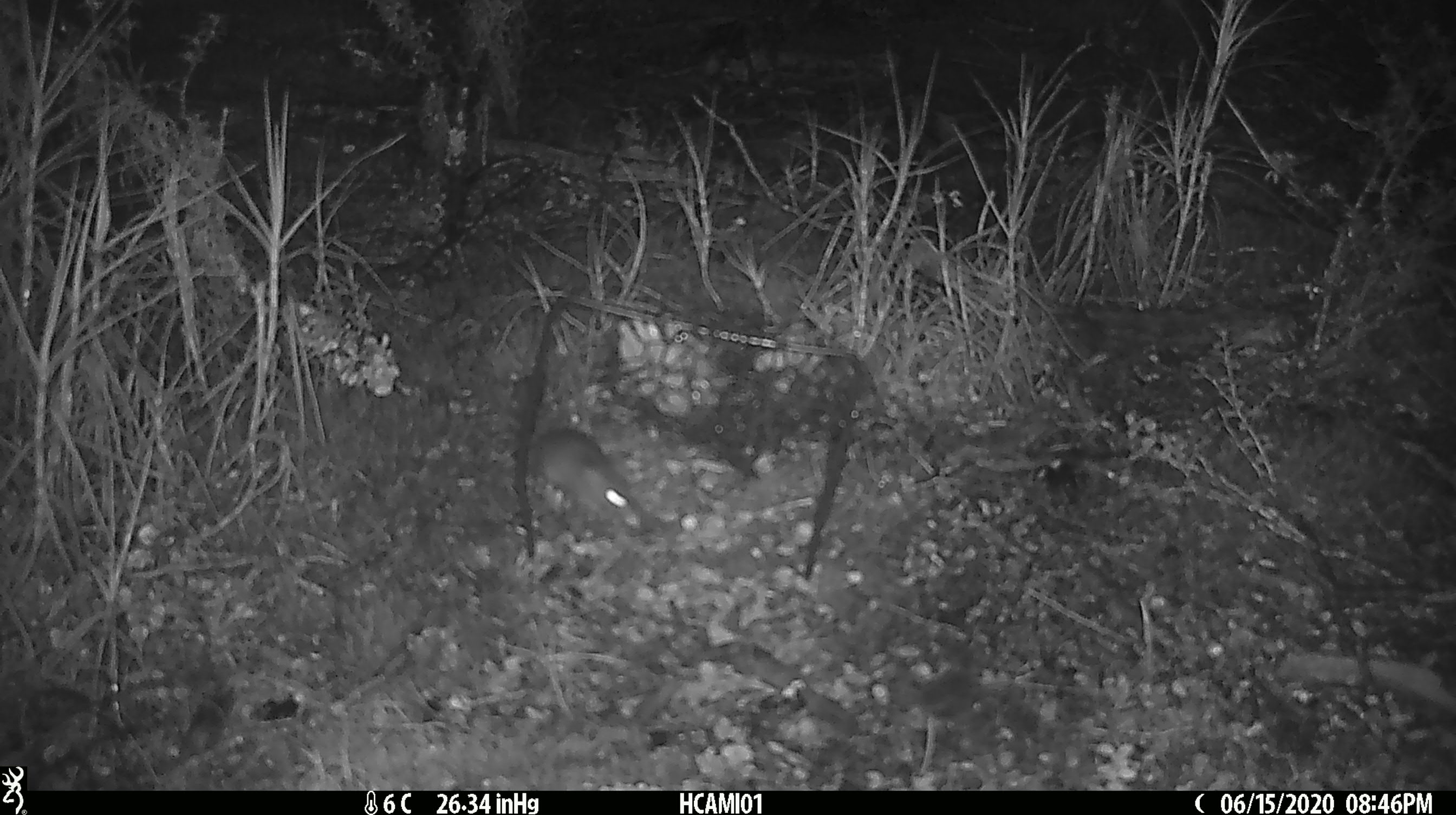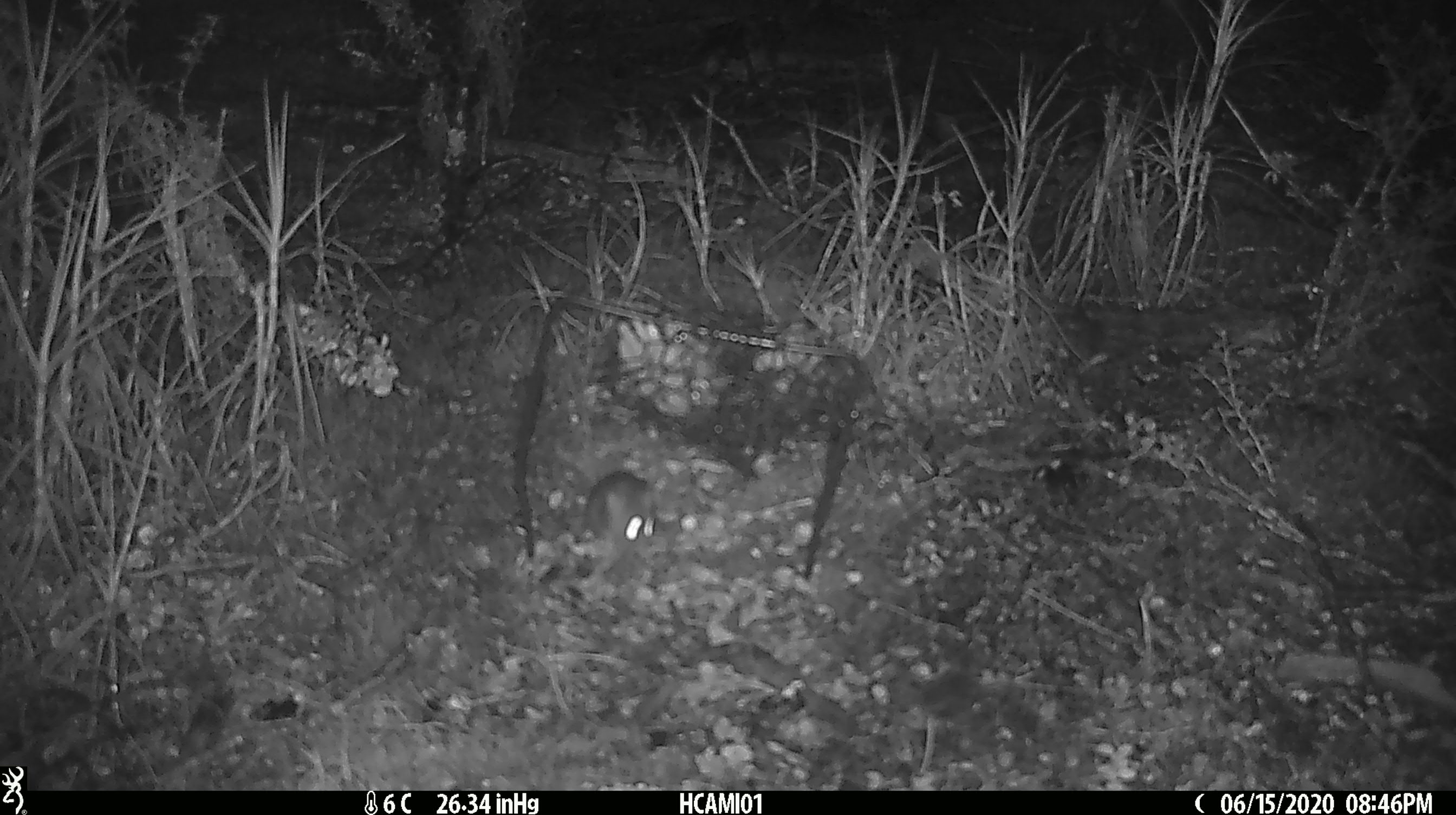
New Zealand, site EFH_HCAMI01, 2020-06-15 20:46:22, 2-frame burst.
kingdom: Animalia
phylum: Chordata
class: Mammalia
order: Rodentia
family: Muridae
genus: Mus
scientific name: Mus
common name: mouse